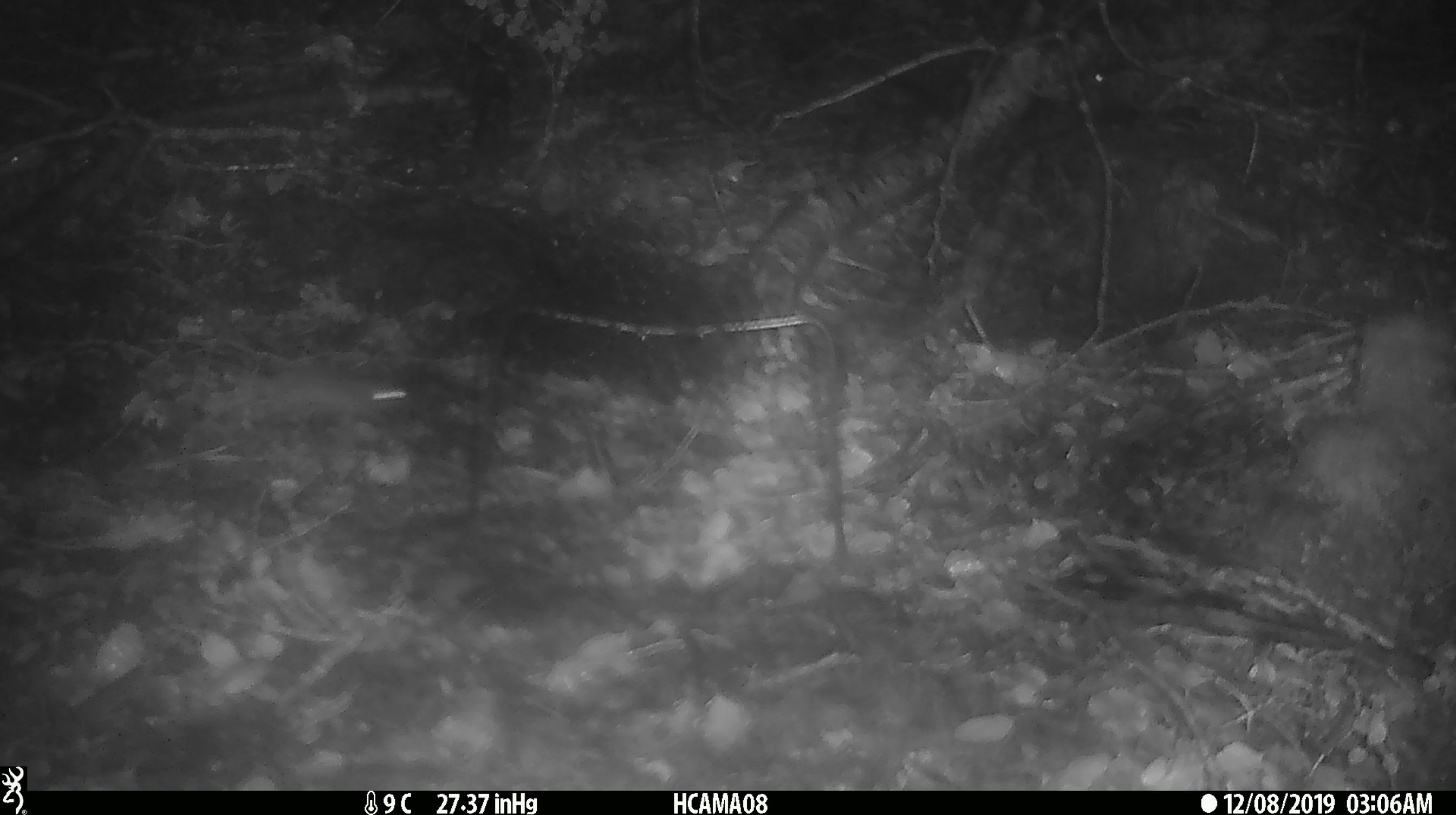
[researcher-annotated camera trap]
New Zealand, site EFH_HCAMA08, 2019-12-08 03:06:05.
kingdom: Animalia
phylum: Chordata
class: Mammalia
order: Rodentia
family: Muridae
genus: Mus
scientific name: Mus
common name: mouse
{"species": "mouse (Mus)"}